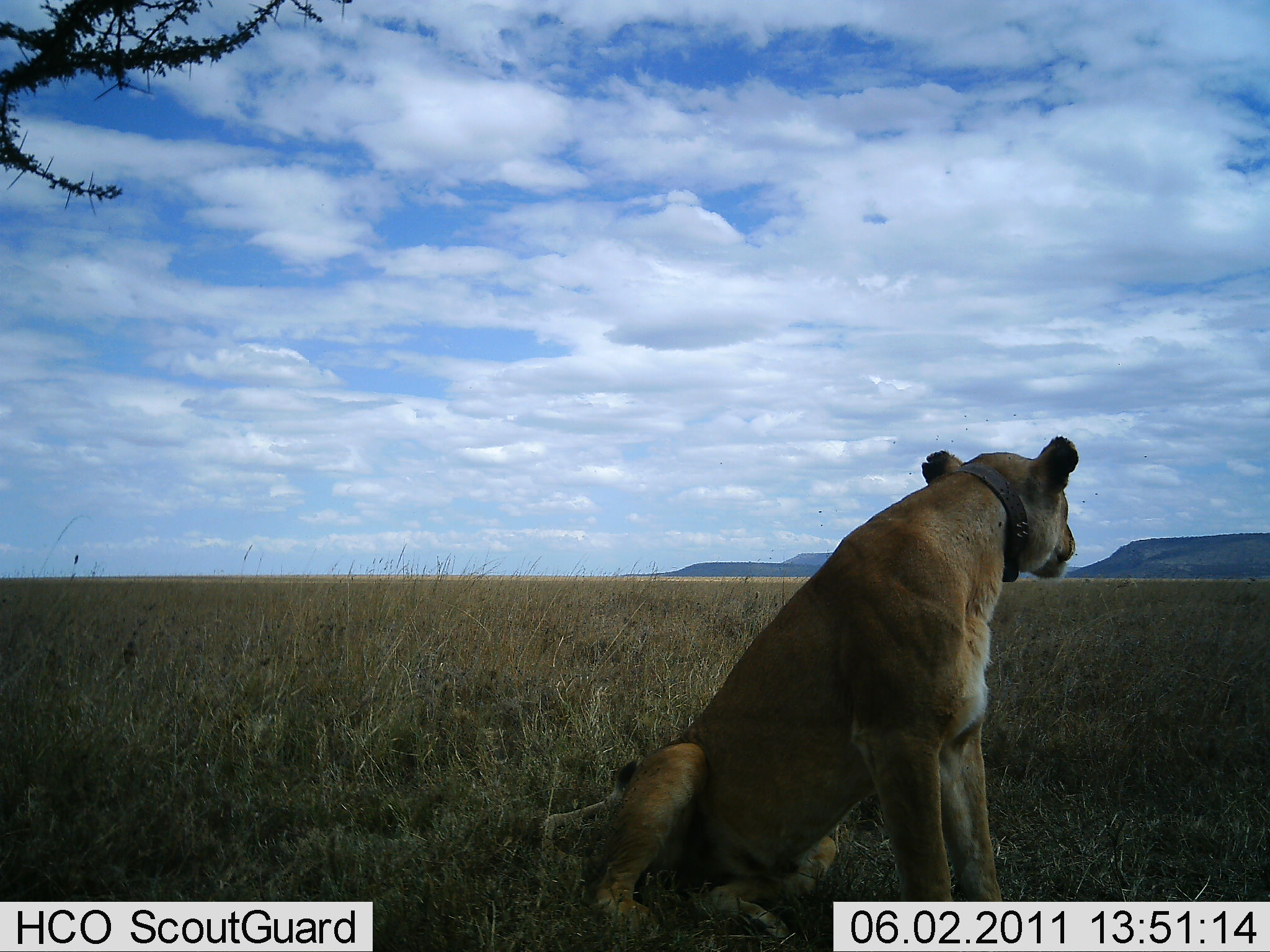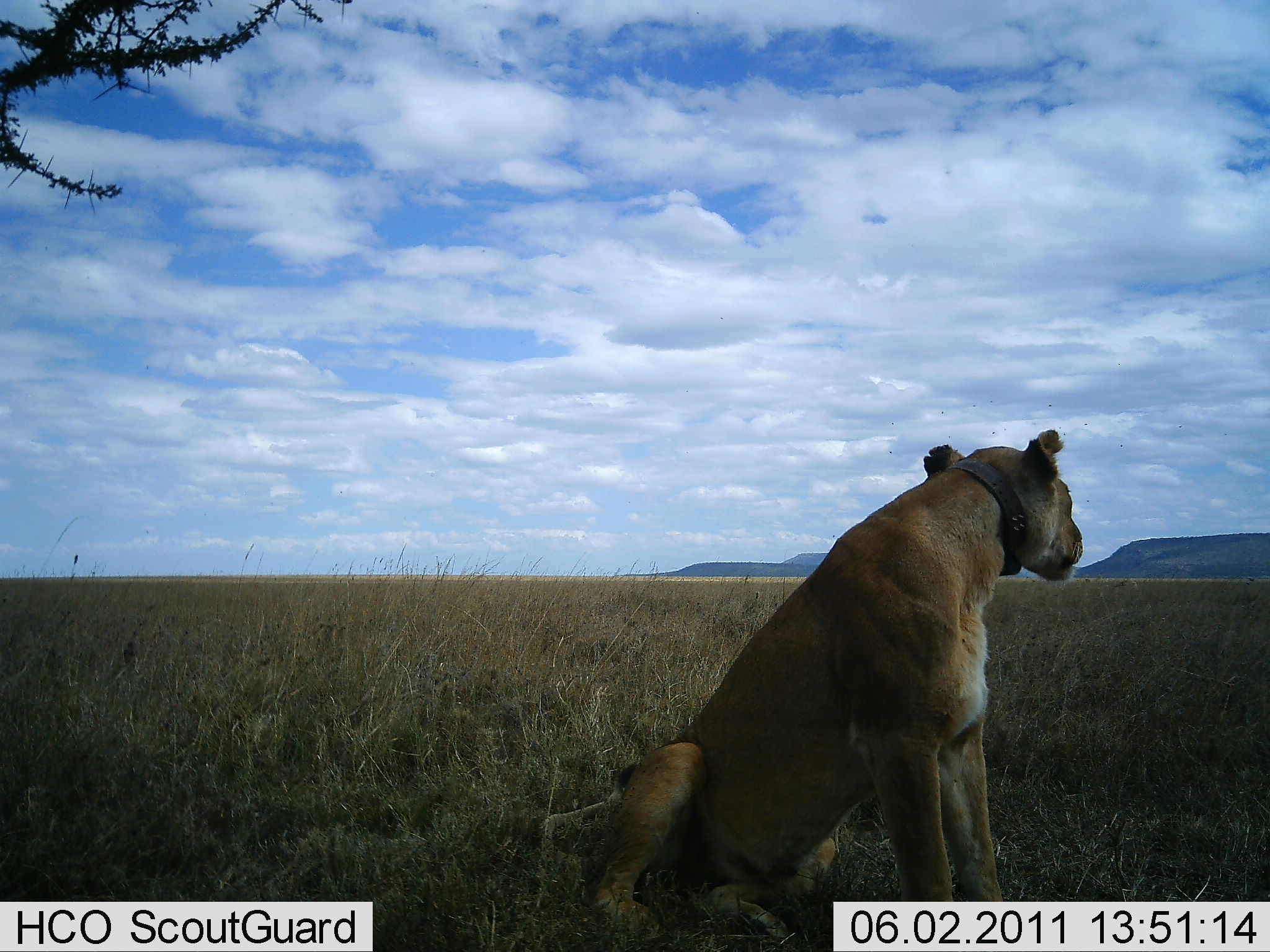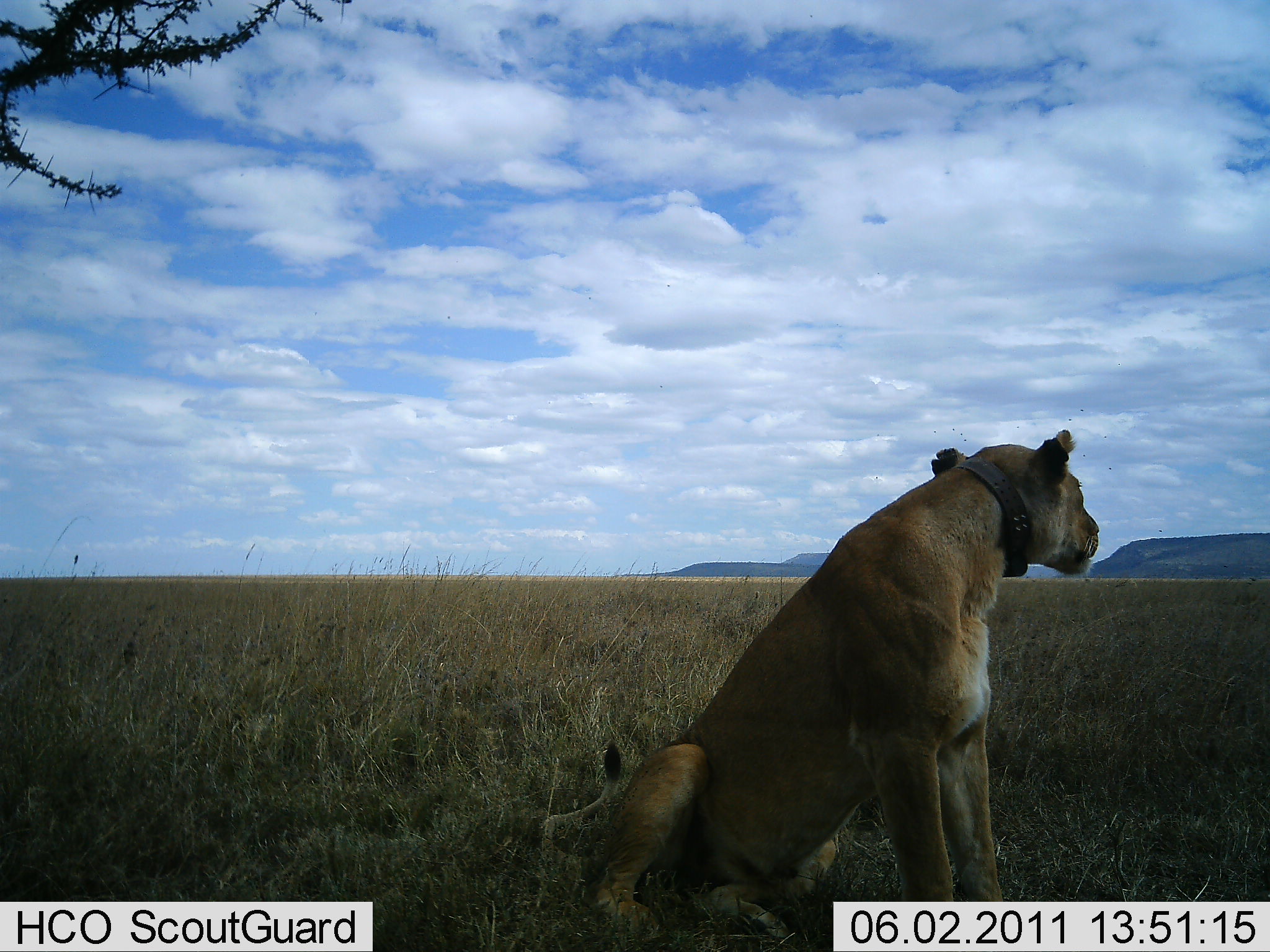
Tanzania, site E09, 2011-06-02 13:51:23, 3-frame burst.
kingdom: Animalia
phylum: Chordata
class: Mammalia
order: Carnivora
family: Felidae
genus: Panthera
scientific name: Panthera leo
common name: lion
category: lionfemale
Lionfemale (lion) (Panthera leo), count 1. Behavior (volunteer vote fractions): standing 18%, resting 91%, moving 0%, interacting 0%. Young present (vote fraction): 0%. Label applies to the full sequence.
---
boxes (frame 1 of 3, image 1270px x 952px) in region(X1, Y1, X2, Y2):
animal: region(537, 434, 1080, 952)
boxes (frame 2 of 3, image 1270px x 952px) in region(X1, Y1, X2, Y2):
animal: region(541, 428, 1084, 952)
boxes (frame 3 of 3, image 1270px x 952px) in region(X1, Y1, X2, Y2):
animal: region(539, 429, 1101, 952)